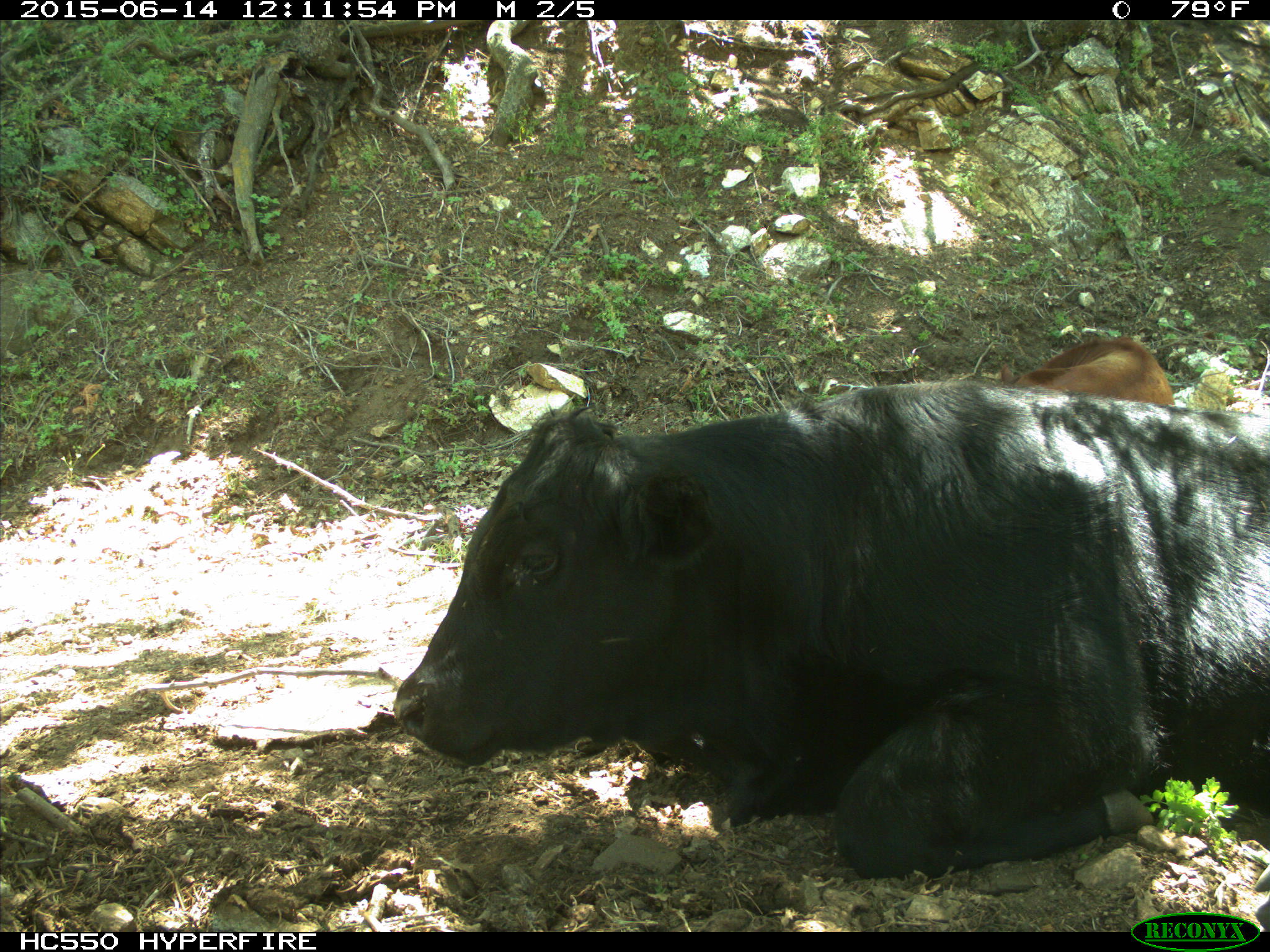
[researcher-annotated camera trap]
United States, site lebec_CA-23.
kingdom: Animalia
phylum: Chordata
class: Mammalia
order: Artiodactyla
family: Bovidae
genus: Bos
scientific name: Bos taurus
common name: domestic cow